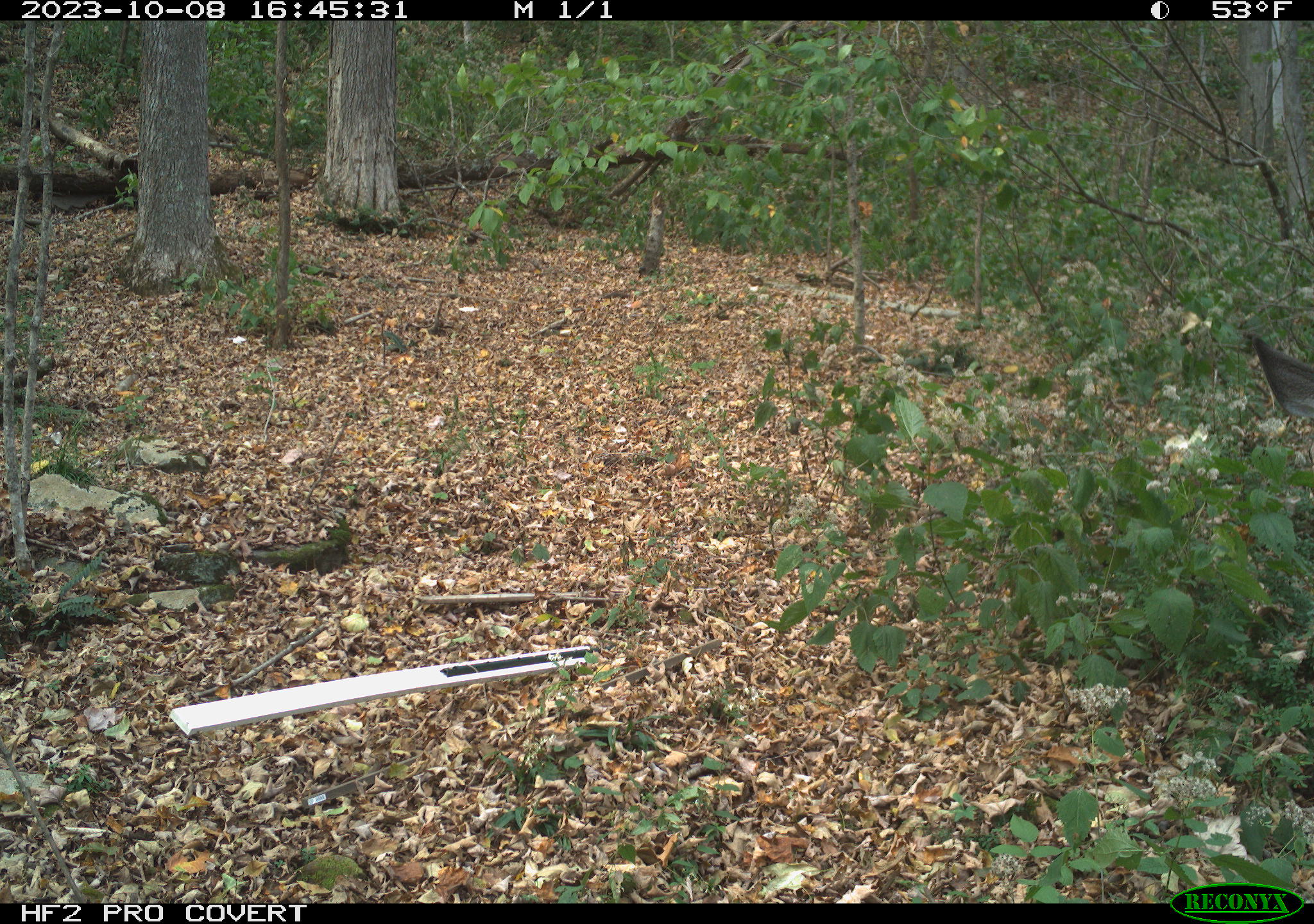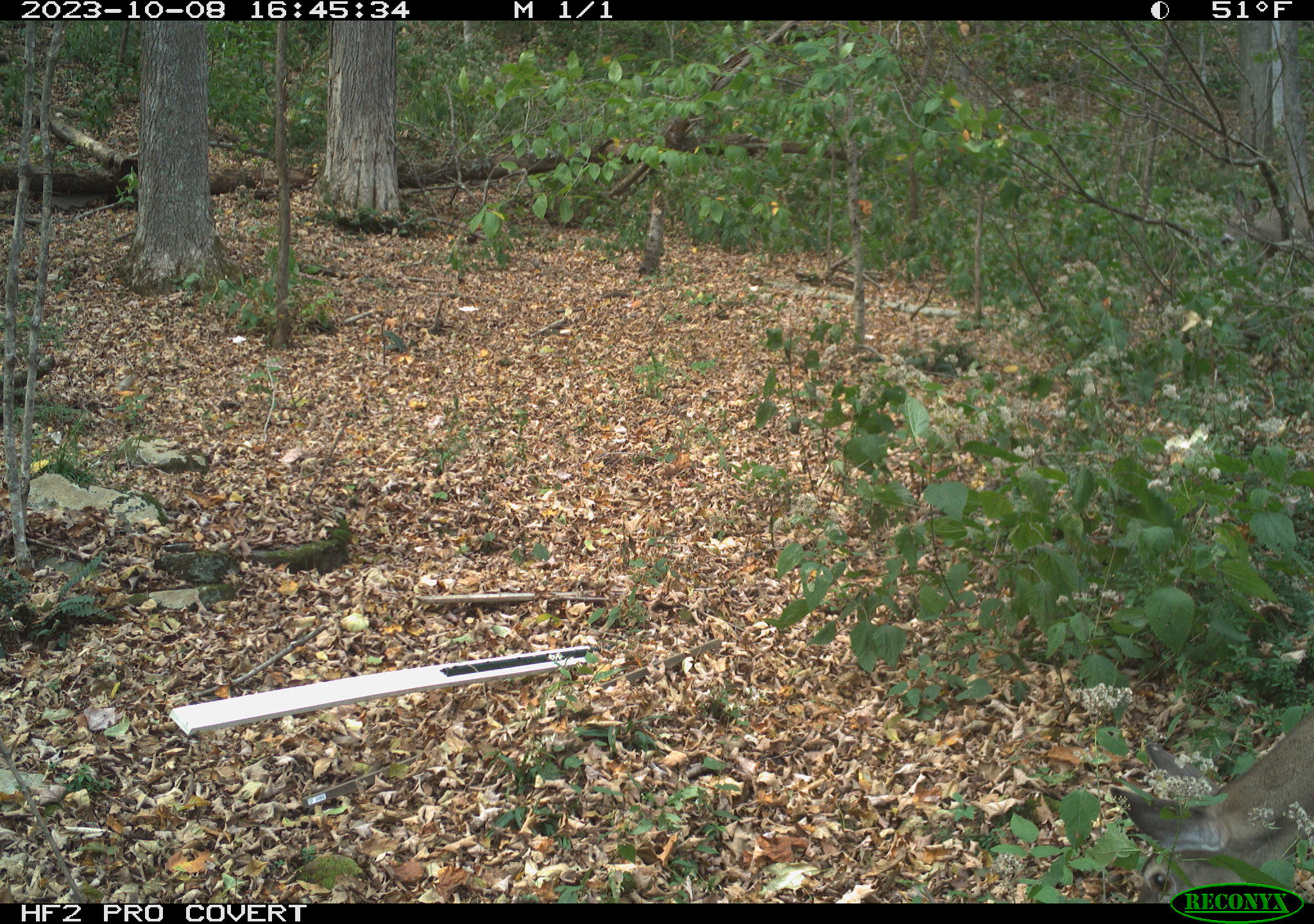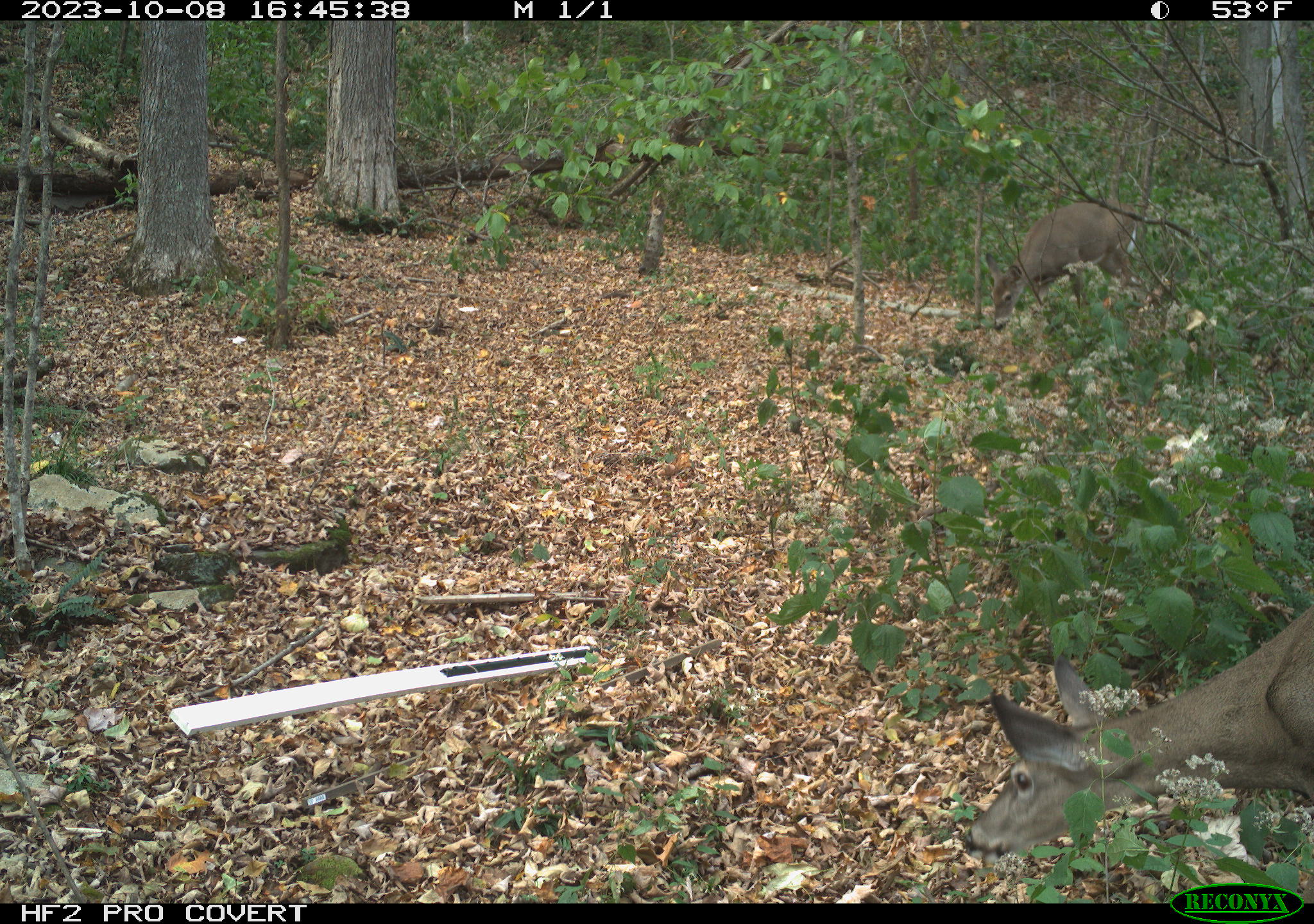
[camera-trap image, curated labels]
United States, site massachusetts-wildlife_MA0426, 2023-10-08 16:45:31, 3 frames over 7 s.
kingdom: Animalia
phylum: Chordata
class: Mammalia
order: Artiodactyla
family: Cervidae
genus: Odocoileus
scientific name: Odocoileus virginianus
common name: white-tailed deer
White-tailed deer (Odocoileus virginianus).